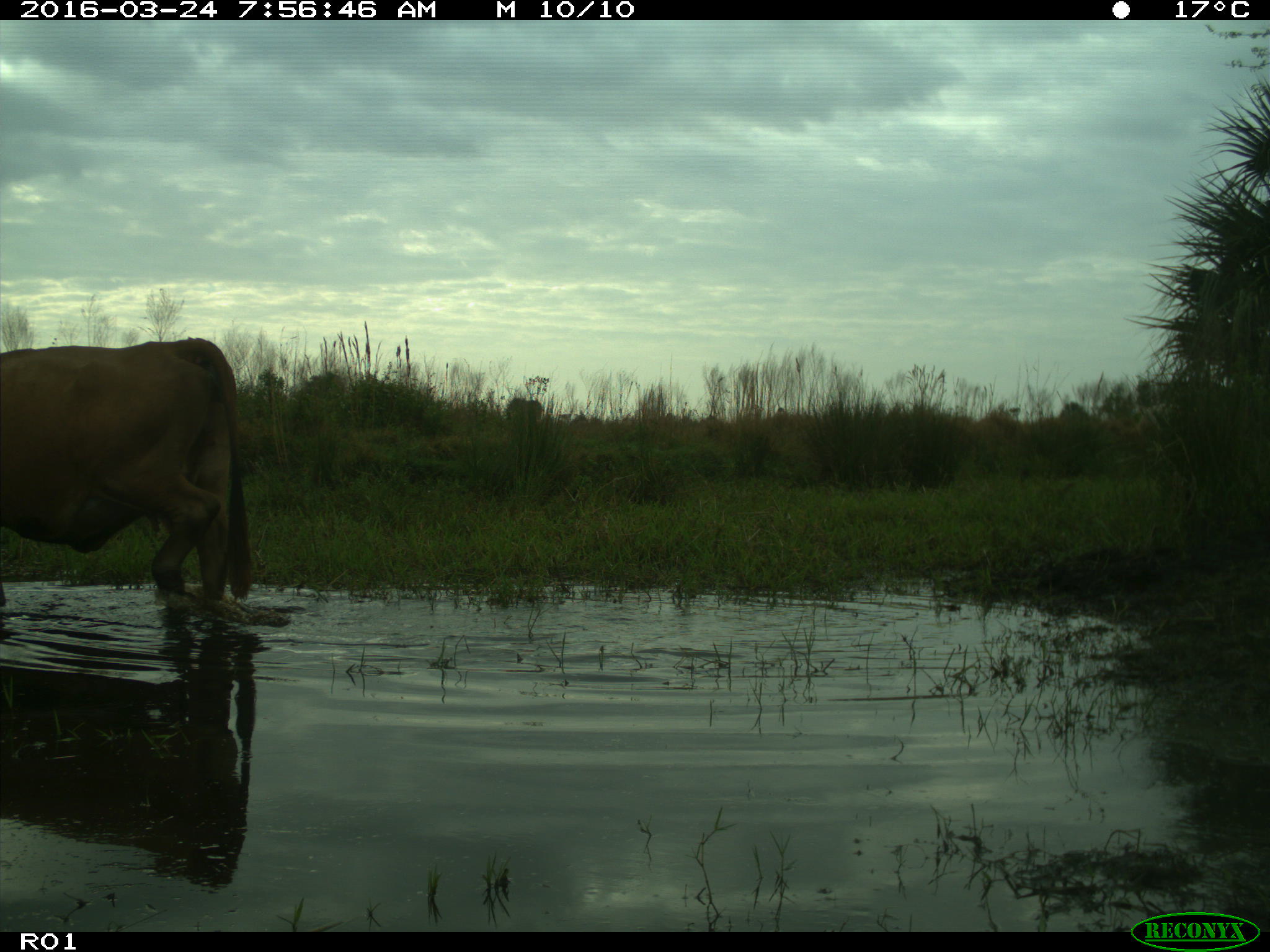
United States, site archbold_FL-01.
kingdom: Animalia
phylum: Chordata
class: Mammalia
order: Artiodactyla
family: Bovidae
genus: Bos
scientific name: Bos taurus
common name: domestic cow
Bos taurus (domestic cow).